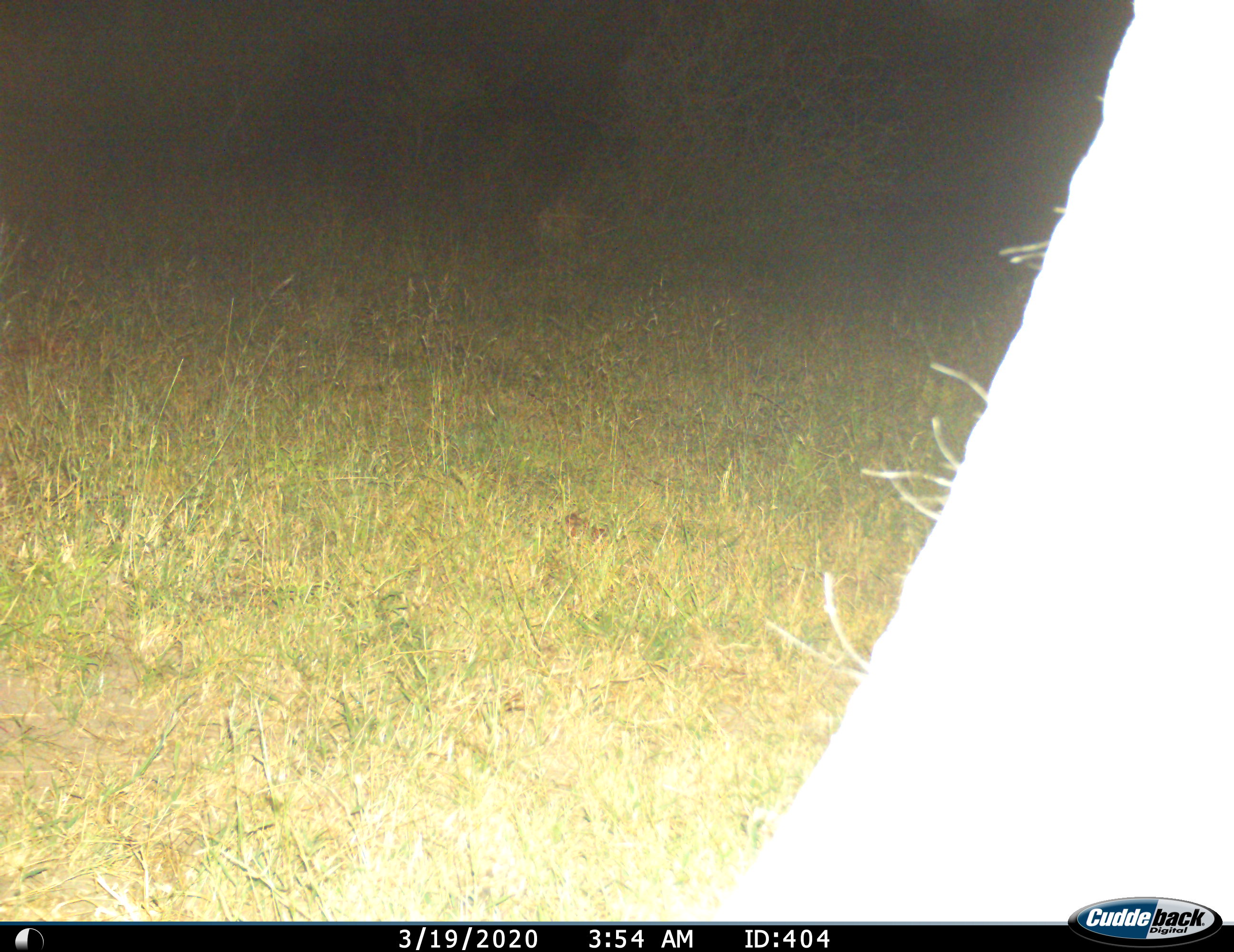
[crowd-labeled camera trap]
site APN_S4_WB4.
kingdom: Animalia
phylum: Chordata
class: Mammalia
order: Proboscidea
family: Elephantidae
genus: Loxodonta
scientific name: Loxodonta africana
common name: african bush elephant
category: elephant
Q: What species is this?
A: Elephant (african bush elephant) (Loxodonta africana).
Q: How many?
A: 1.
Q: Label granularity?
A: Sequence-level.